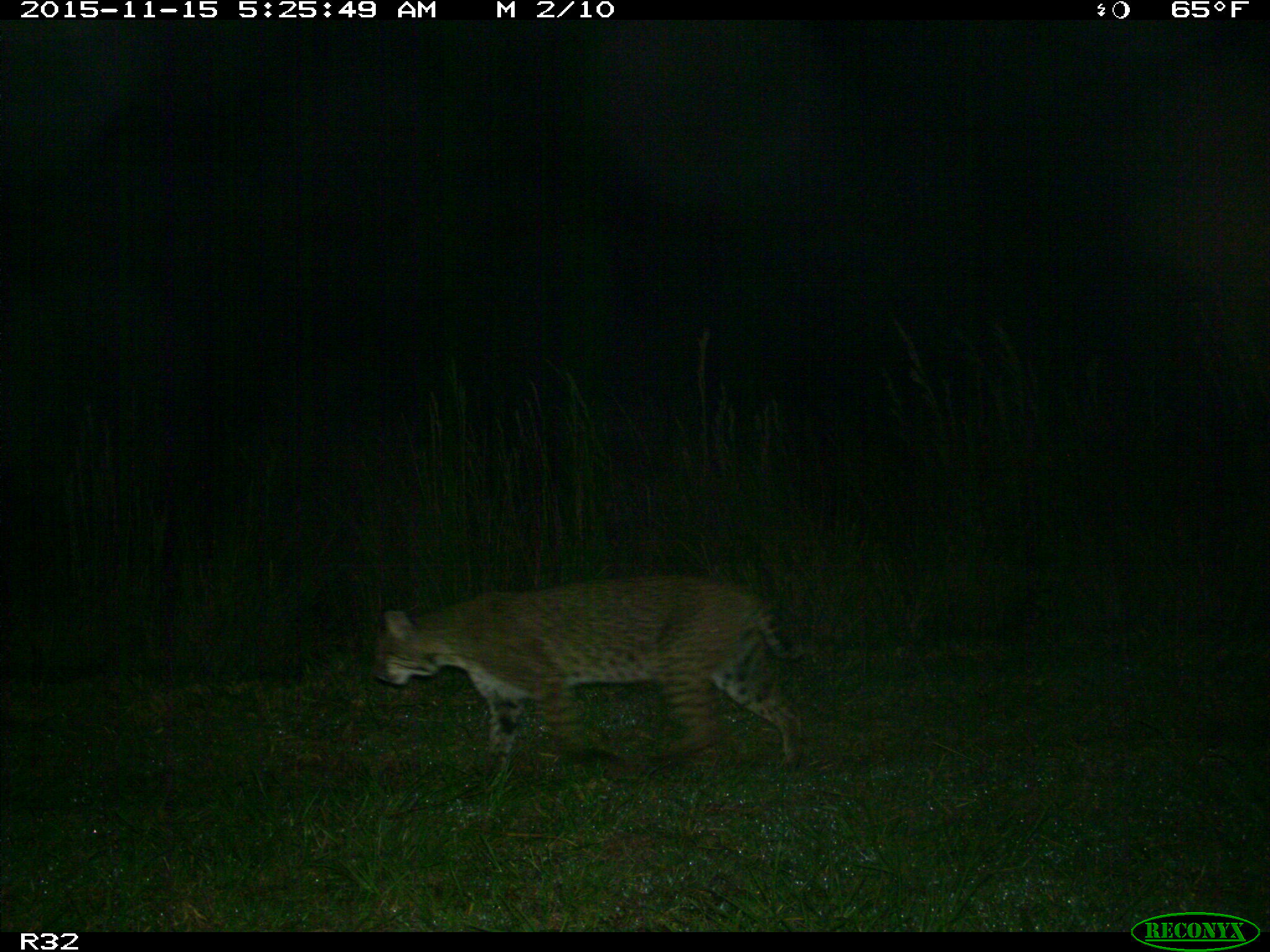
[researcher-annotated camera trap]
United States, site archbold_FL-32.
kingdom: Animalia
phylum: Chordata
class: Mammalia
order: Carnivora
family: Felidae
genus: Lynx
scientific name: Lynx rufus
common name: bobcat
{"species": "Lynx rufus (bobcat)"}